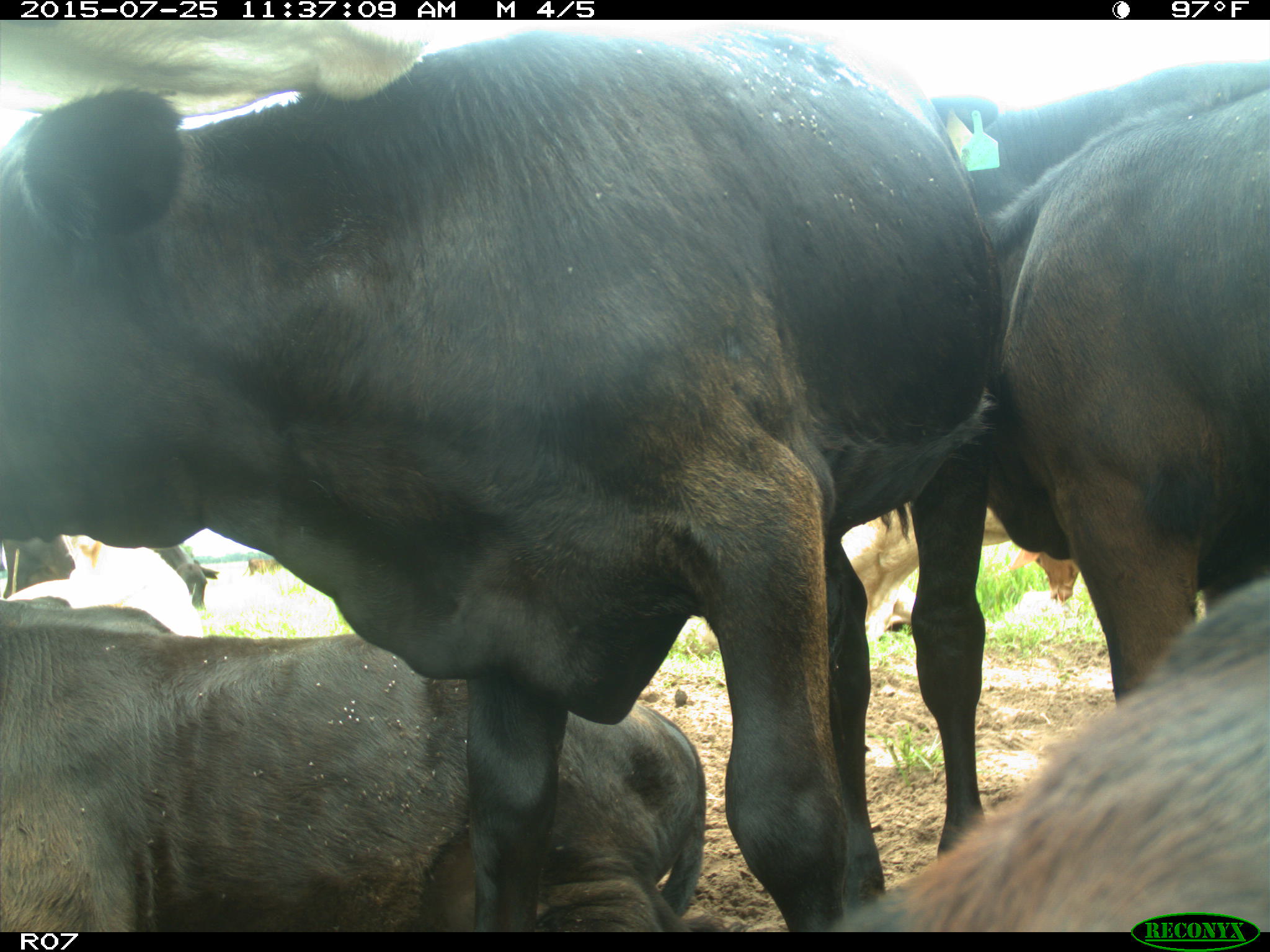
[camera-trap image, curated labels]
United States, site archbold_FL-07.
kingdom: Animalia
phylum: Chordata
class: Mammalia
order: Artiodactyla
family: Bovidae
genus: Bos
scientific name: Bos taurus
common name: domestic cow